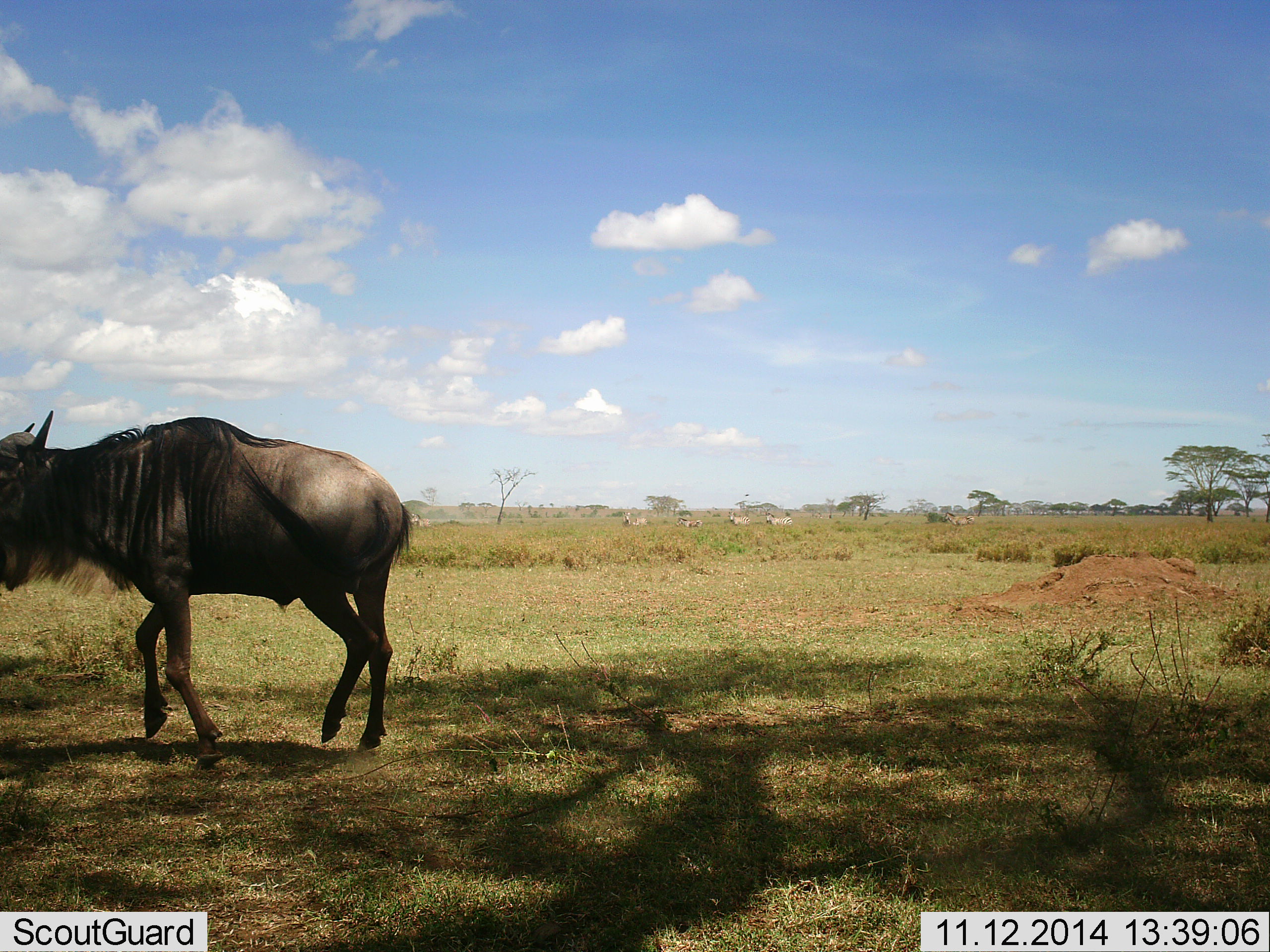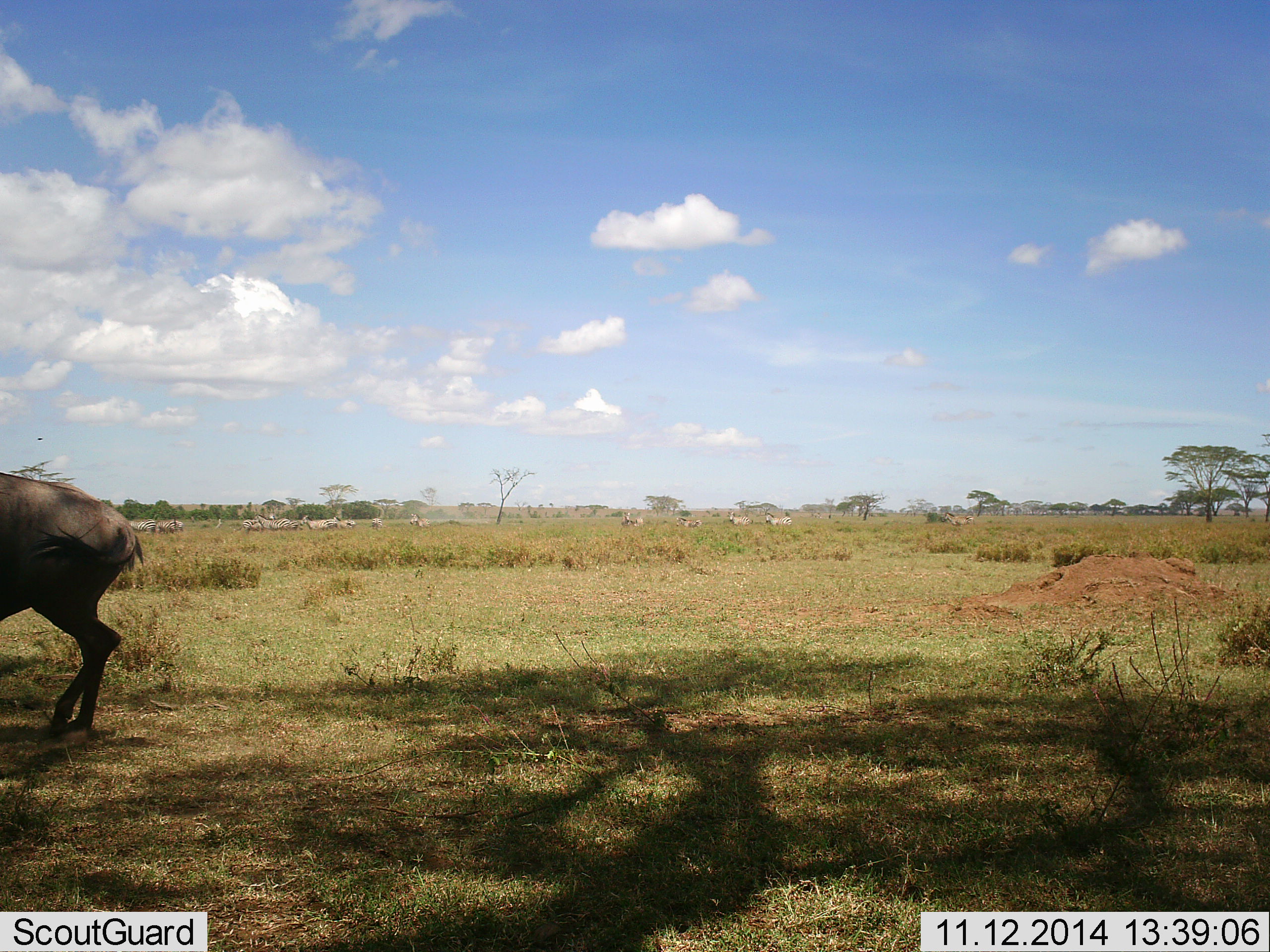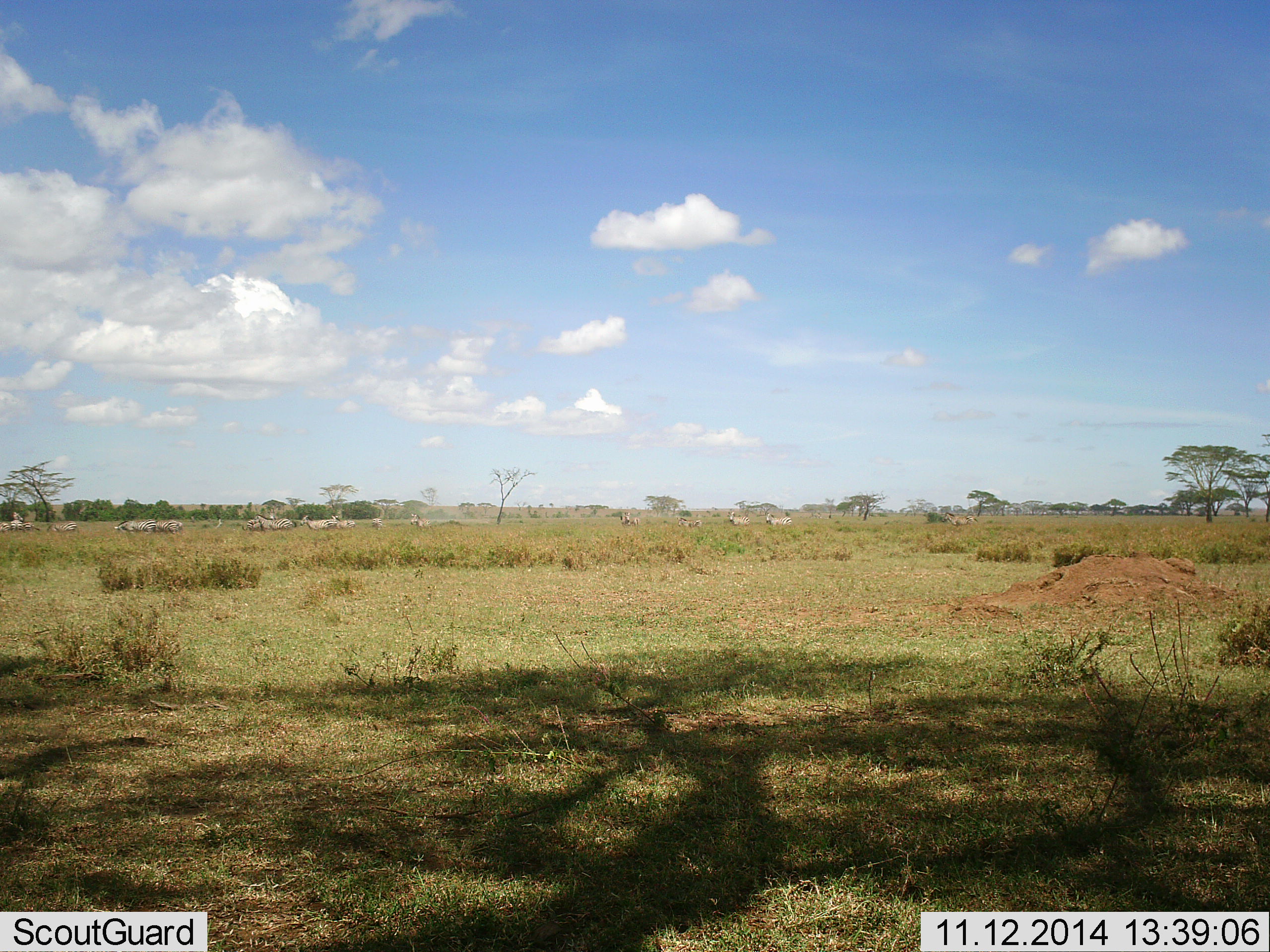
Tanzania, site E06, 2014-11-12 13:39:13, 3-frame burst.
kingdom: Animalia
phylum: Chordata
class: Mammalia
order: Artiodactyla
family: Bovidae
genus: Connochaetes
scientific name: Connochaetes taurinus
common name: blue wildebeest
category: wildebeest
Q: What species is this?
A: Wildebeest (blue wildebeest) (Connochaetes taurinus).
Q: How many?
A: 1.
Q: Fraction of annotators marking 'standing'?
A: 17%.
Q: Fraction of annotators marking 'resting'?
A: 0%.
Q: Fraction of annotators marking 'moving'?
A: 92%.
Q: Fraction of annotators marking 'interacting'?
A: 0%.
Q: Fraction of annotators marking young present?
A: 0%.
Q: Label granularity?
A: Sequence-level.